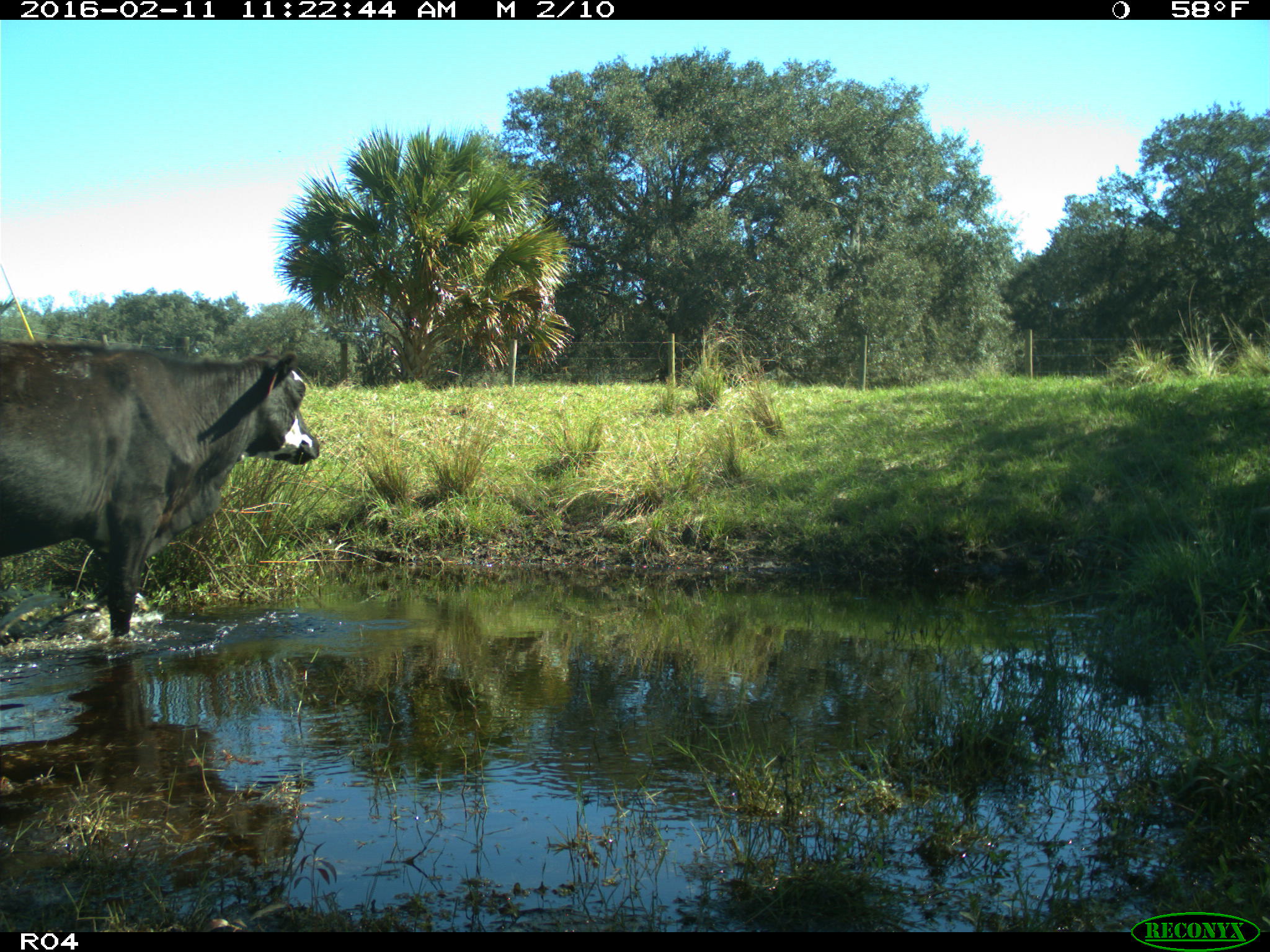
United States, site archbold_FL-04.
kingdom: Animalia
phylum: Chordata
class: Mammalia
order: Artiodactyla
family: Bovidae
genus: Bos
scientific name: Bos taurus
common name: domestic cow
Bos taurus (domestic cow).